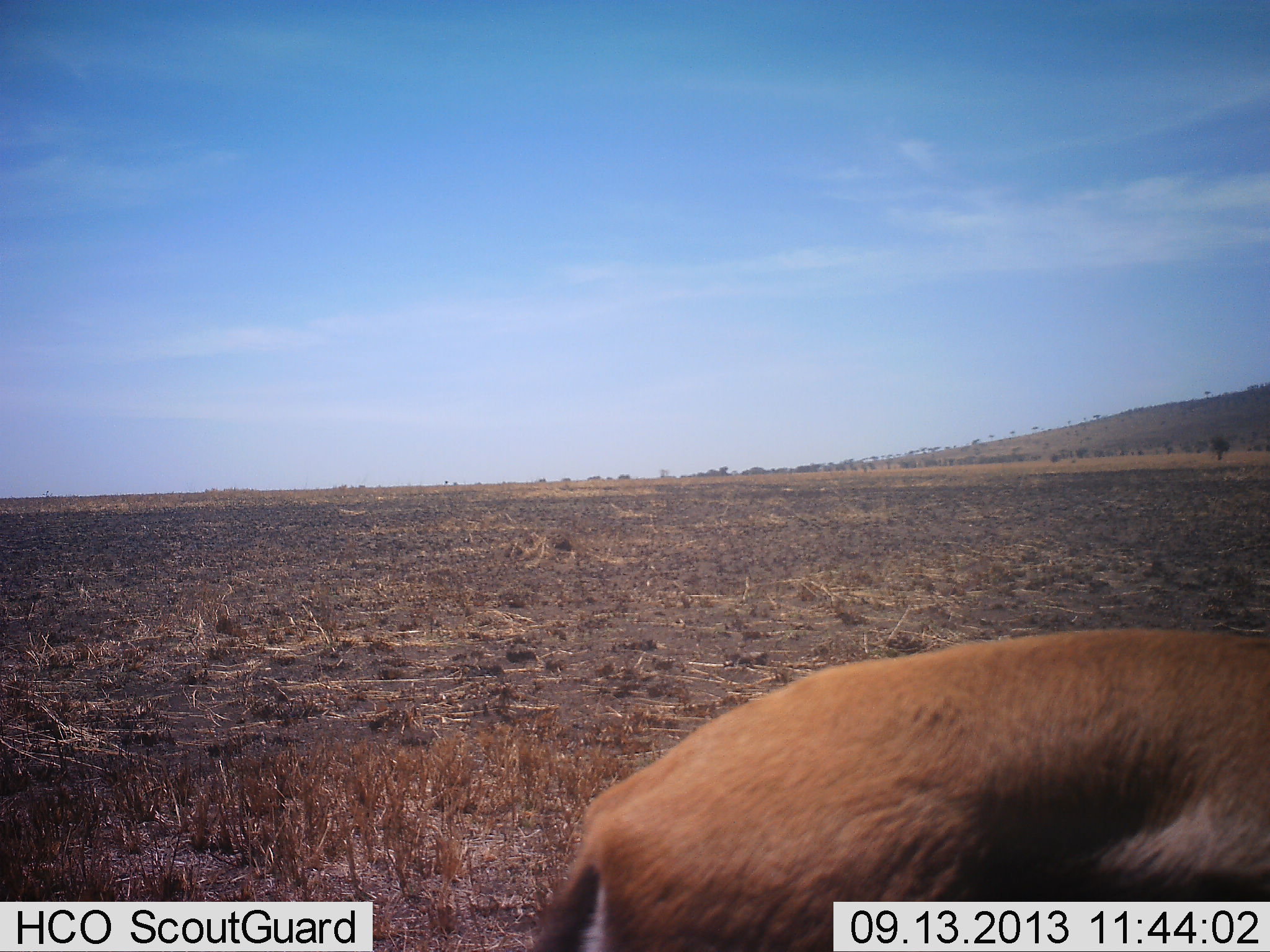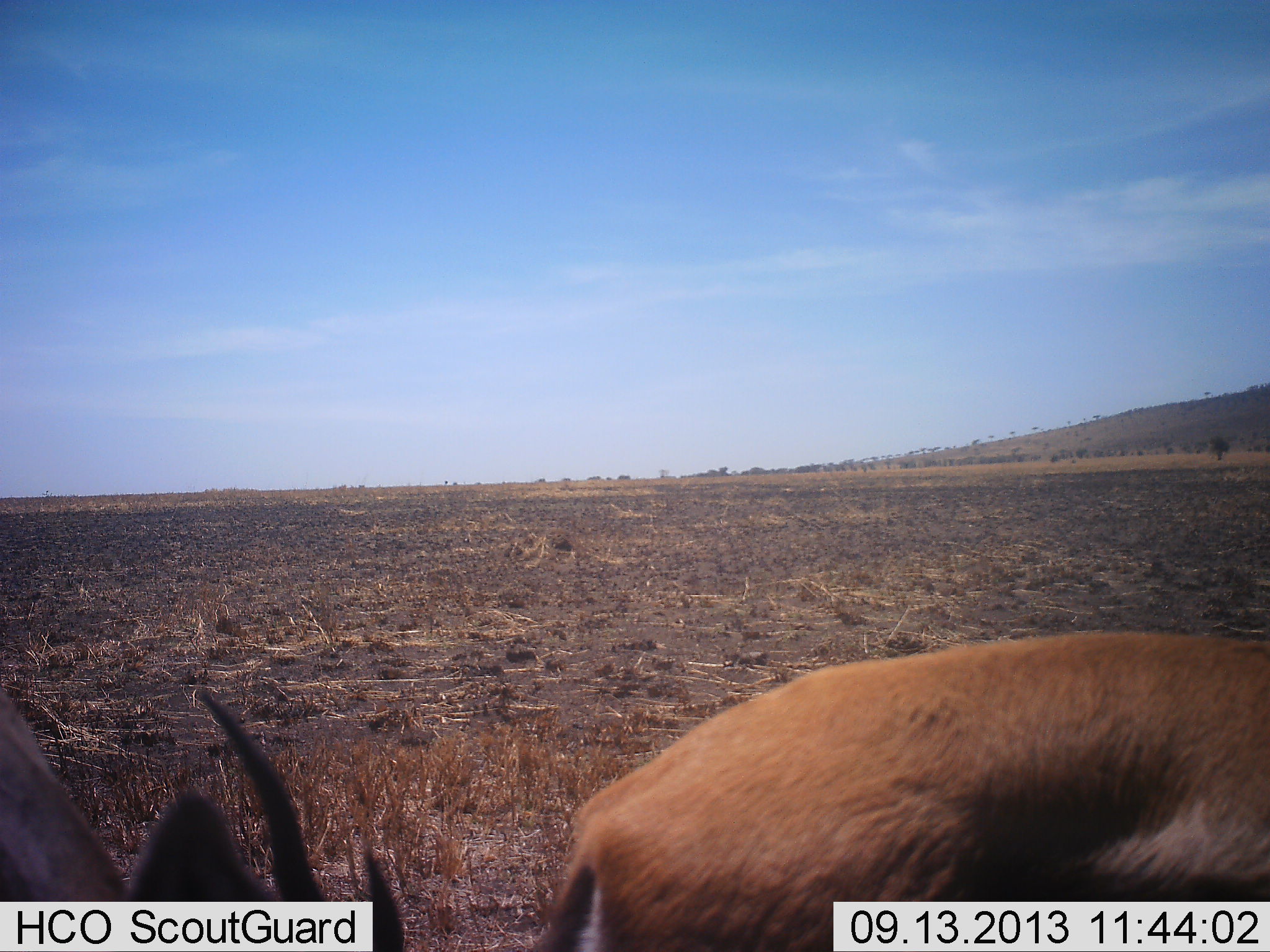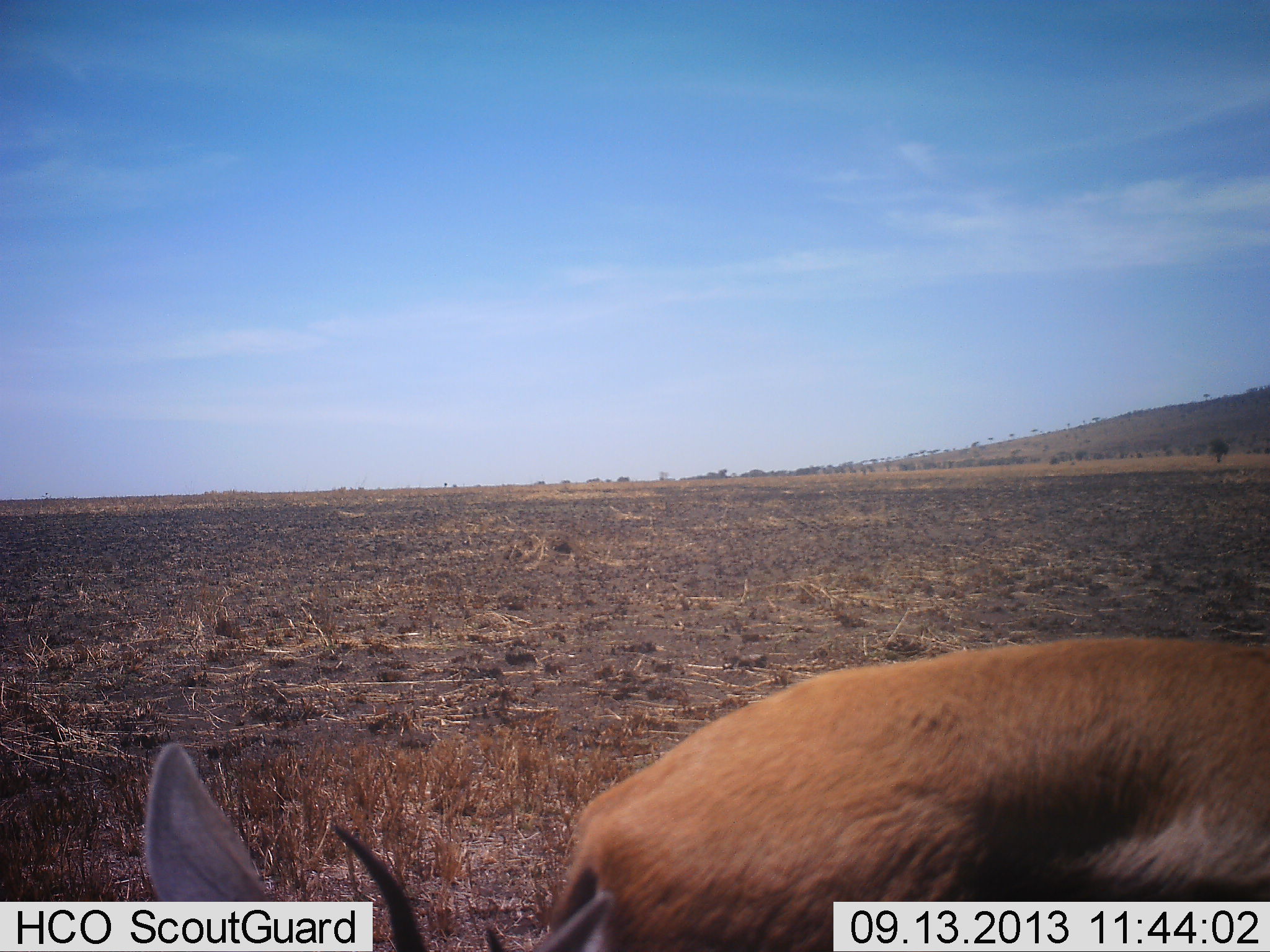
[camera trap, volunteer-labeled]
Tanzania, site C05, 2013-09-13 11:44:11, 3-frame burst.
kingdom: Animalia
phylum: Chordata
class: Mammalia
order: Artiodactyla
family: Bovidae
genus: Nanger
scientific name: Nanger granti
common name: grant's gazelle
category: gazellegrants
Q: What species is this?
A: Gazellegrants (grant's gazelle) (Nanger granti).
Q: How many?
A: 1.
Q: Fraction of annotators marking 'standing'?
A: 50%.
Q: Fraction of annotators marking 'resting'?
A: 0%.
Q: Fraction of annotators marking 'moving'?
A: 10%.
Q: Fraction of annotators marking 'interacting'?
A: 0%.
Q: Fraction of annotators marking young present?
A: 0%.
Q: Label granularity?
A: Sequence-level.